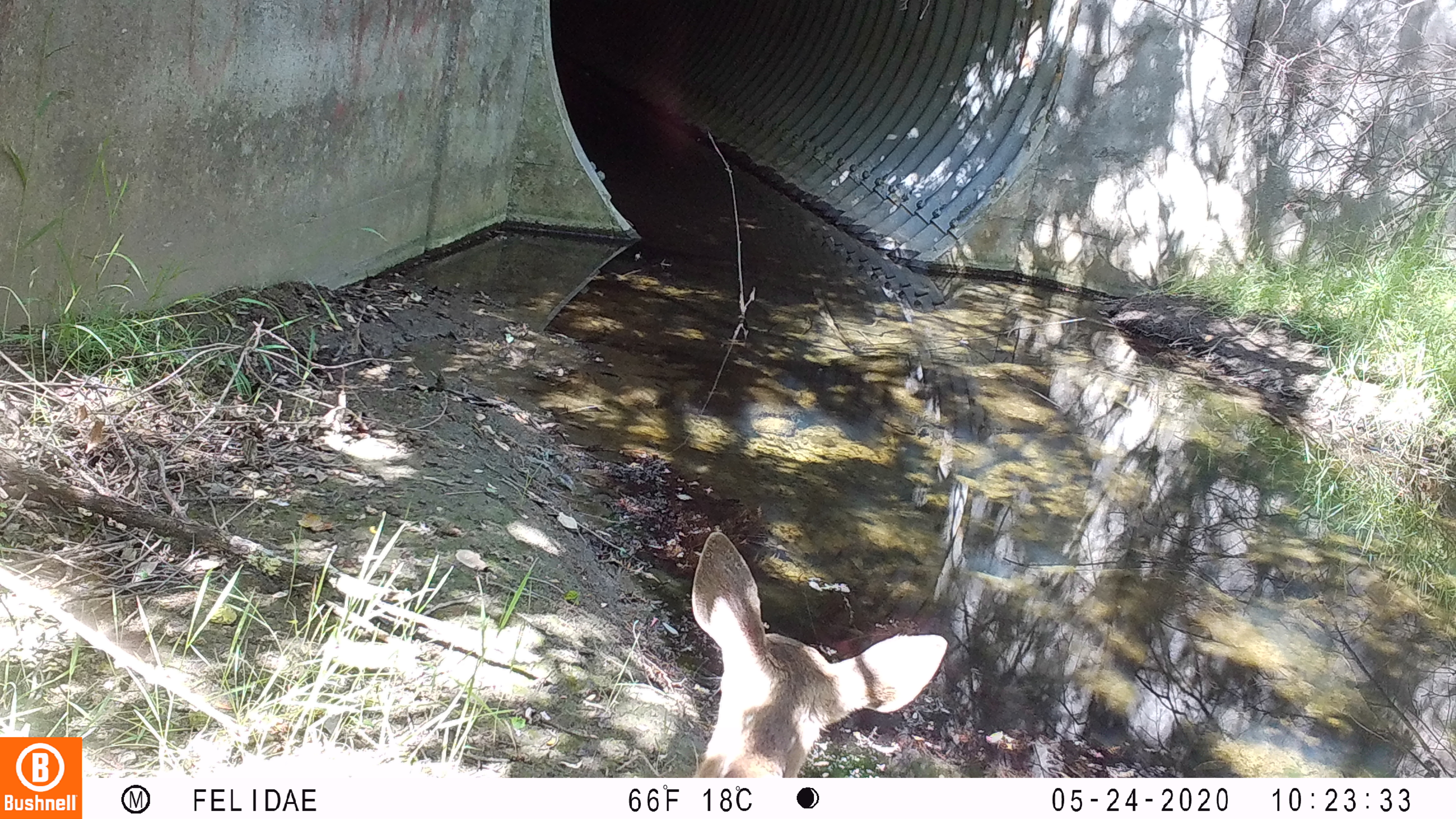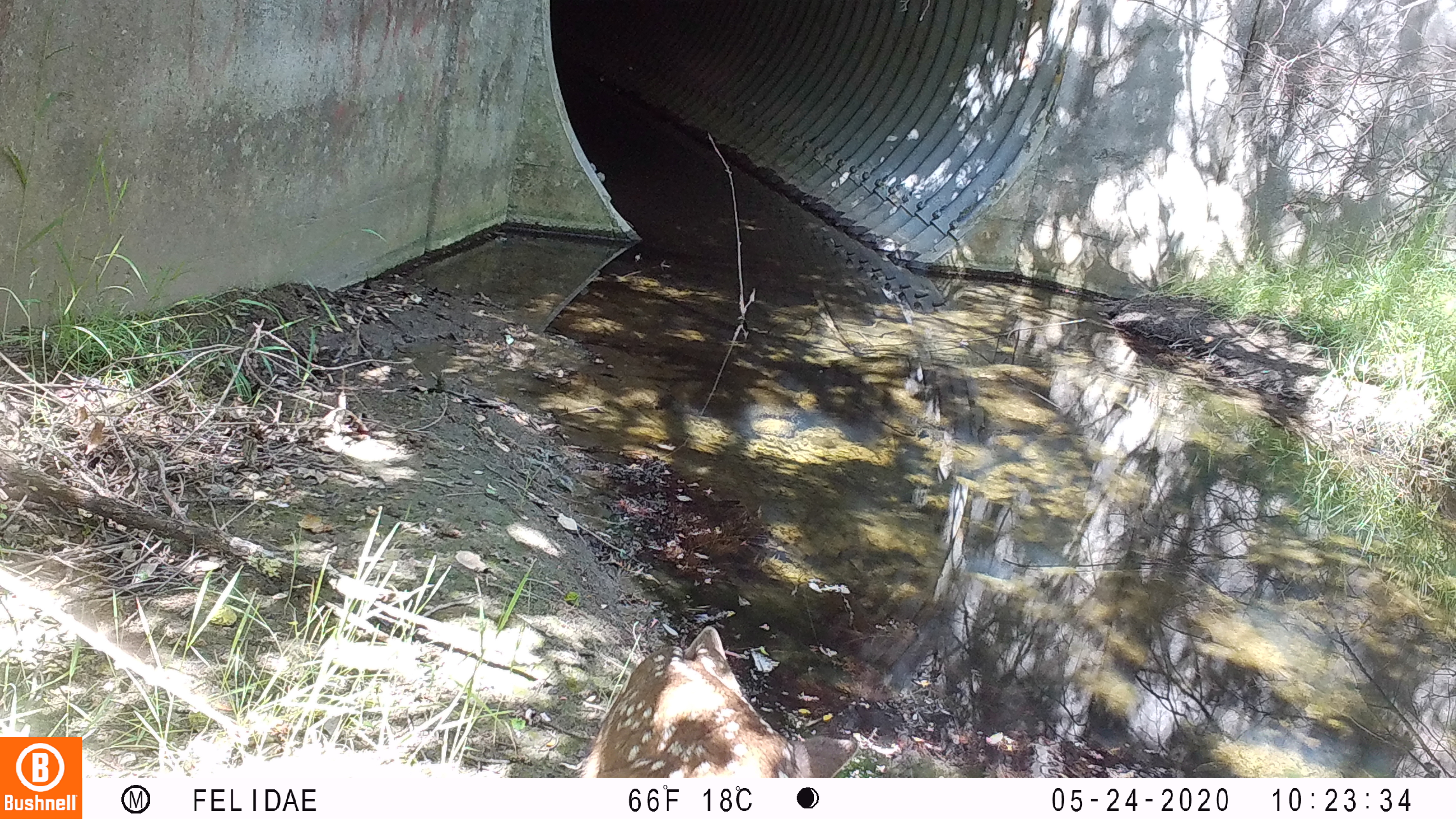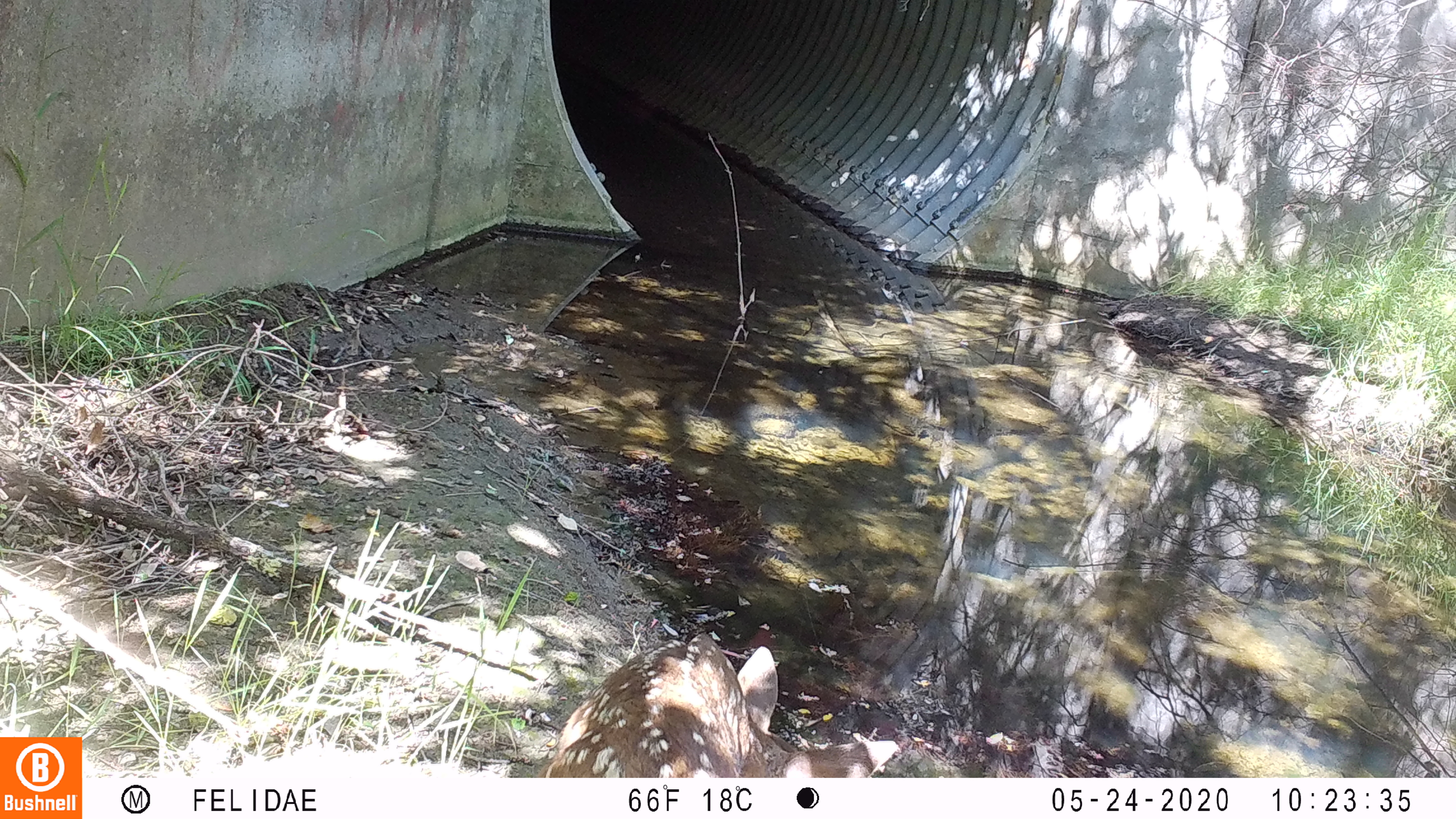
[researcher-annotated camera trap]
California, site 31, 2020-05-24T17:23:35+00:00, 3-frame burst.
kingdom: Animalia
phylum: Chordata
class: Mammalia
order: Artiodactyla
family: Cervidae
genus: Odocoileus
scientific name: Odocoileus hemionus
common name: mule deer